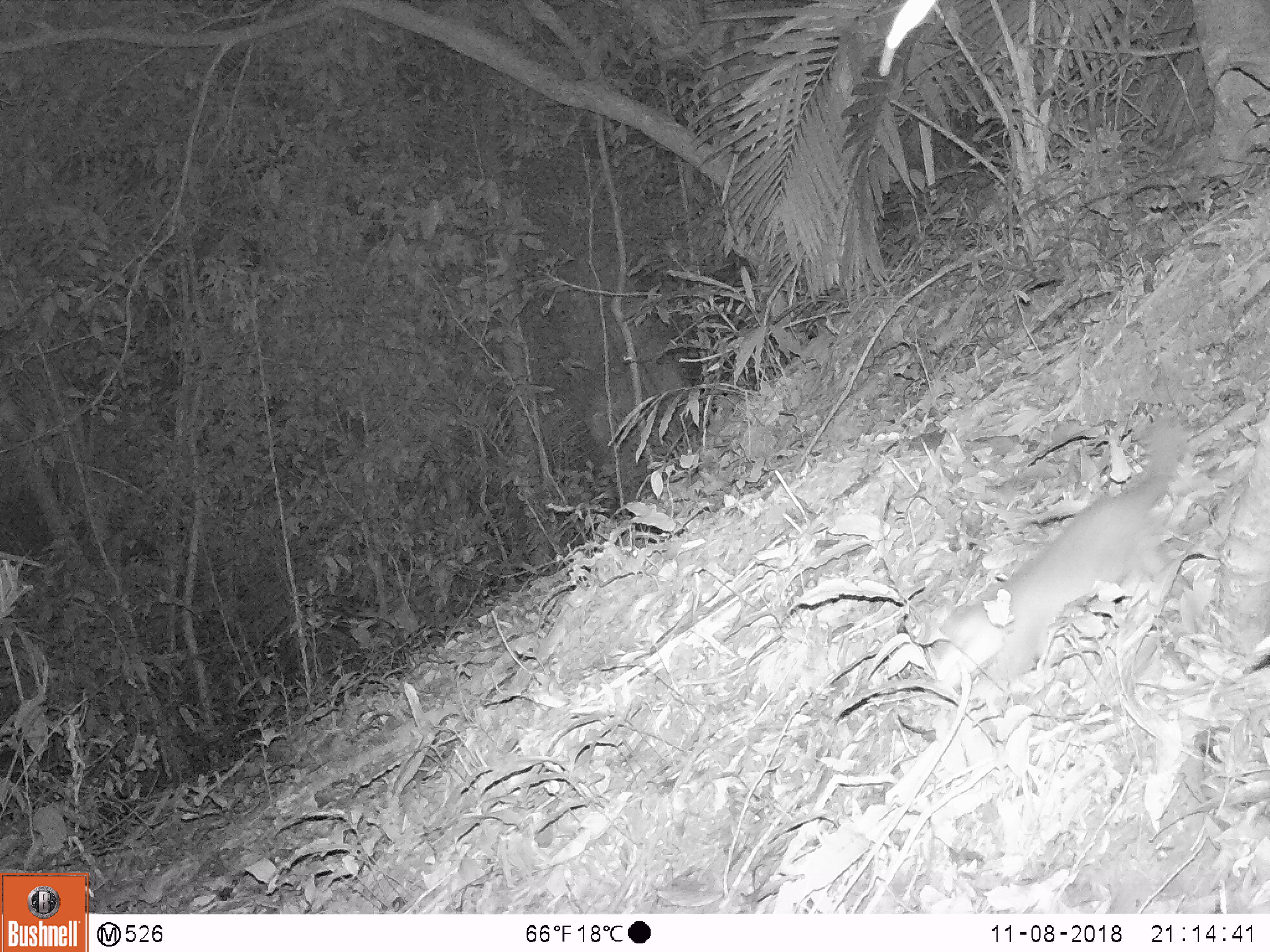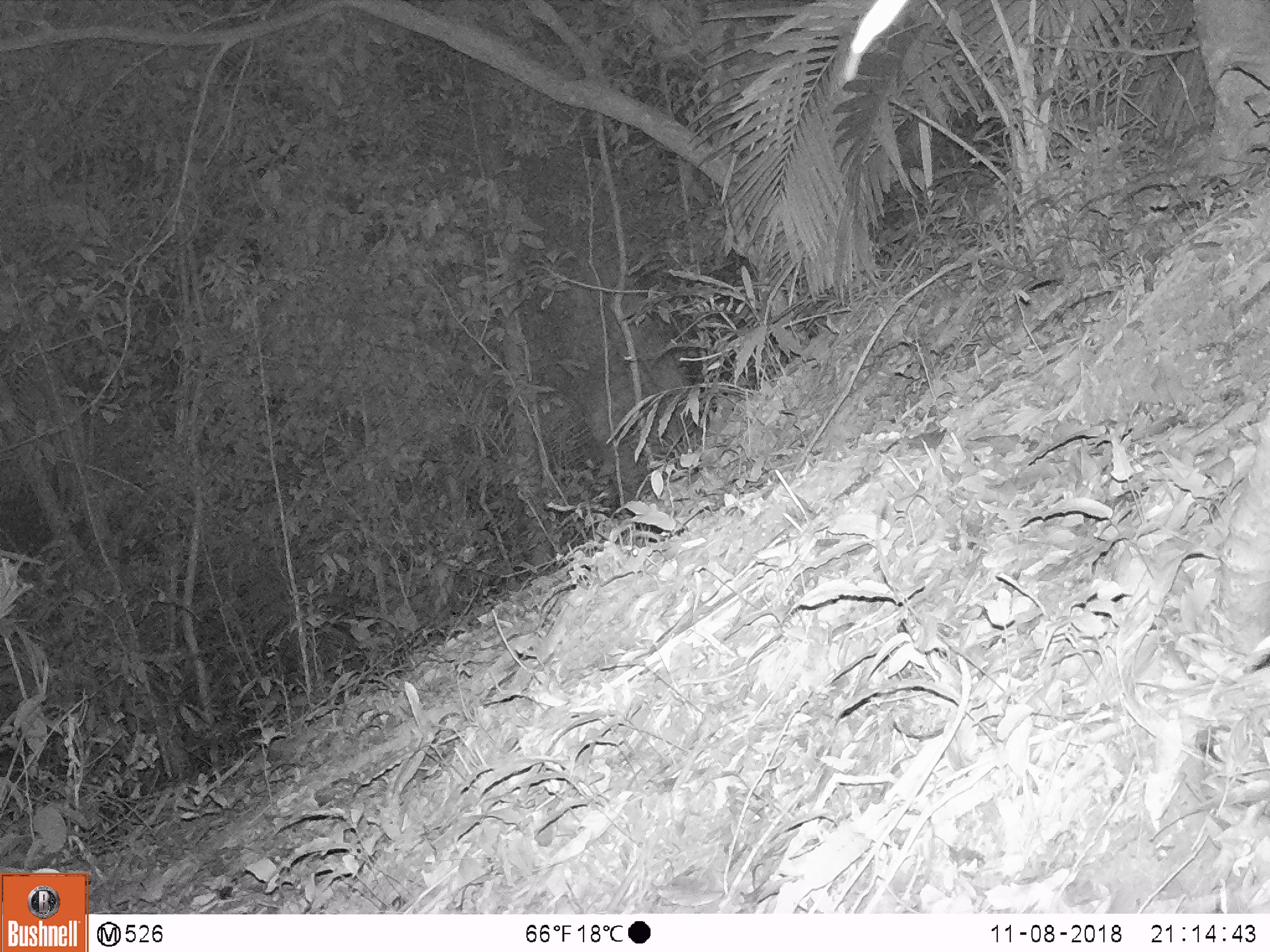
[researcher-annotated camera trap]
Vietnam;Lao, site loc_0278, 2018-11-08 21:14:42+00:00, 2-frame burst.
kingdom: Animalia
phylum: Chordata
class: Mammalia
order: Carnivora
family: Mustelidae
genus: Melogale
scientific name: Melogale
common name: ferret badger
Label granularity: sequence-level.